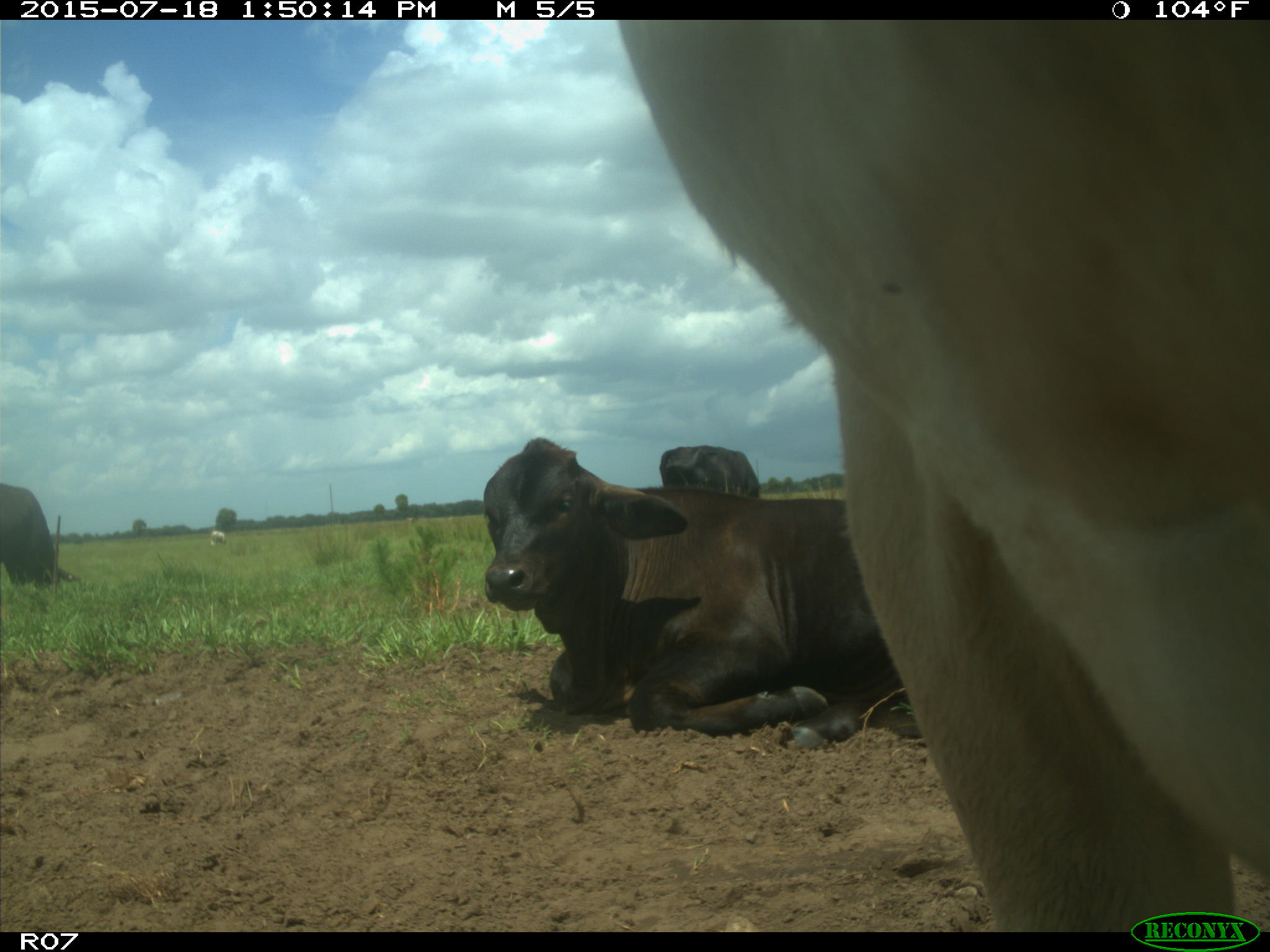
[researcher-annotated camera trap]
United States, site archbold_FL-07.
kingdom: Animalia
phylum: Chordata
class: Mammalia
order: Artiodactyla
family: Bovidae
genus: Bos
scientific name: Bos taurus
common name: domestic cow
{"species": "Bos taurus (domestic cow)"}